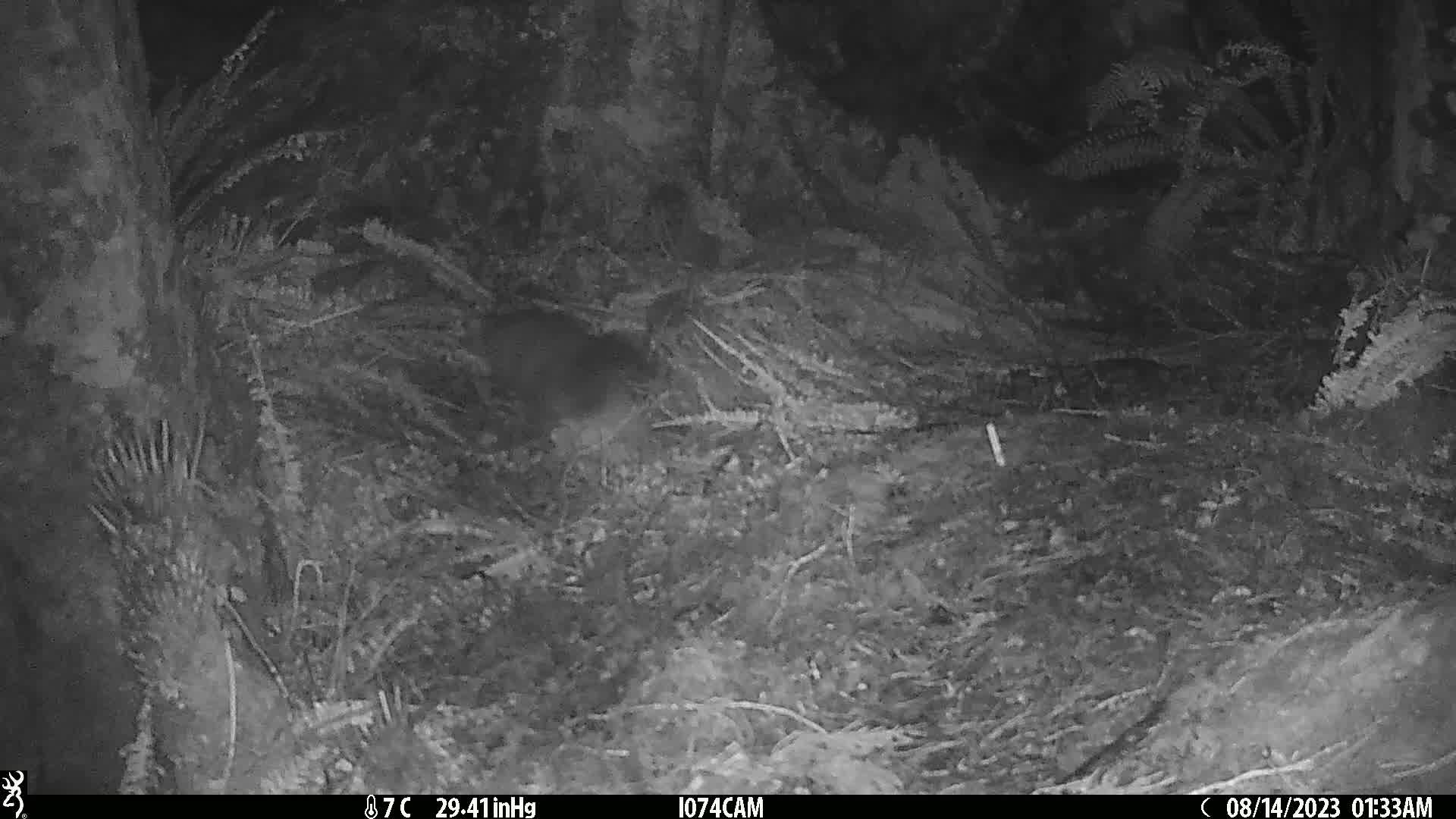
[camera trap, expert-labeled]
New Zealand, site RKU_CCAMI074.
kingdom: Animalia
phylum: Chordata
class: Mammalia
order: Diprotodontia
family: Phalangeridae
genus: Trichosurus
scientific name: Trichosurus vulpecula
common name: common brushtail possum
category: possum